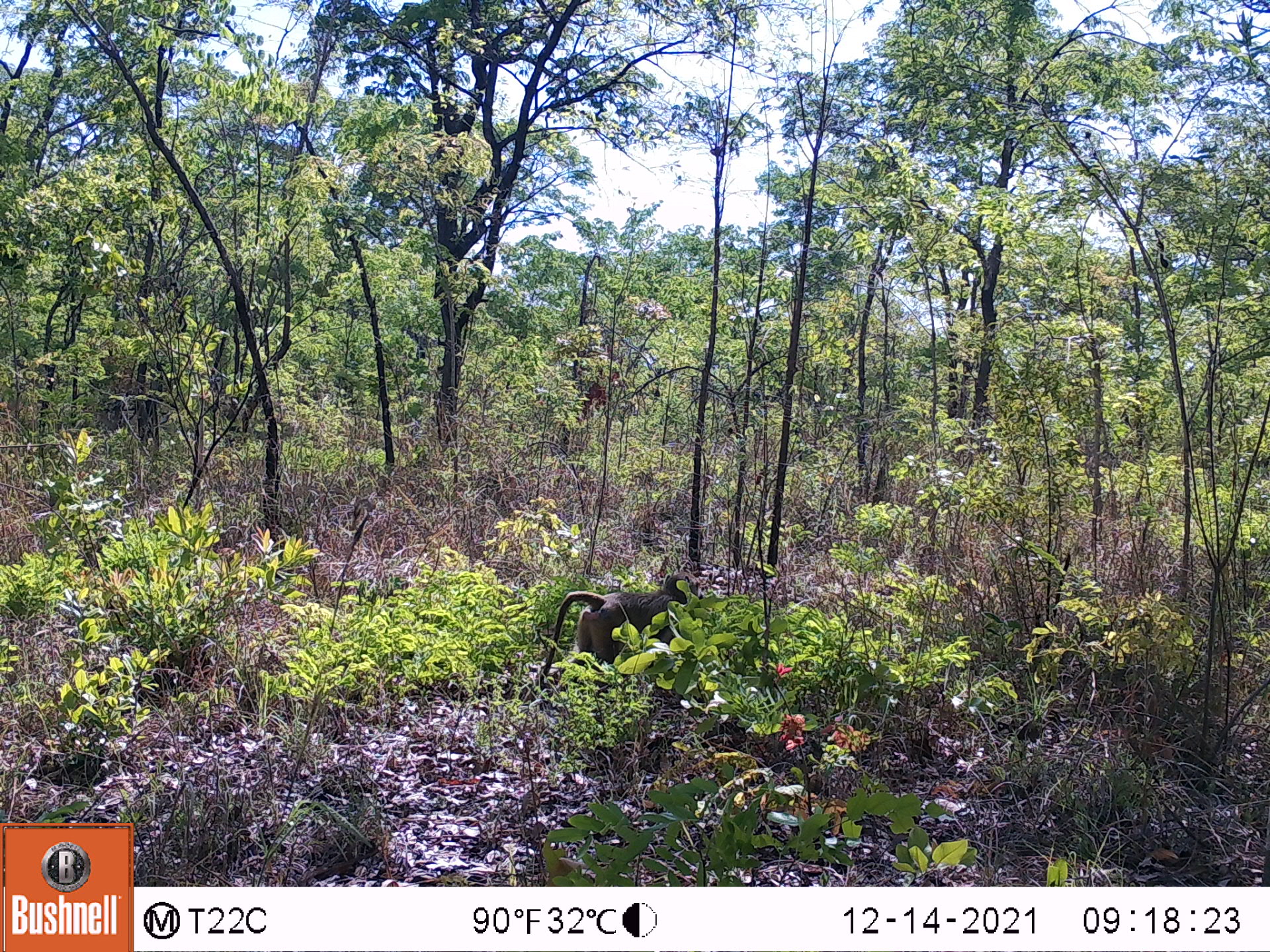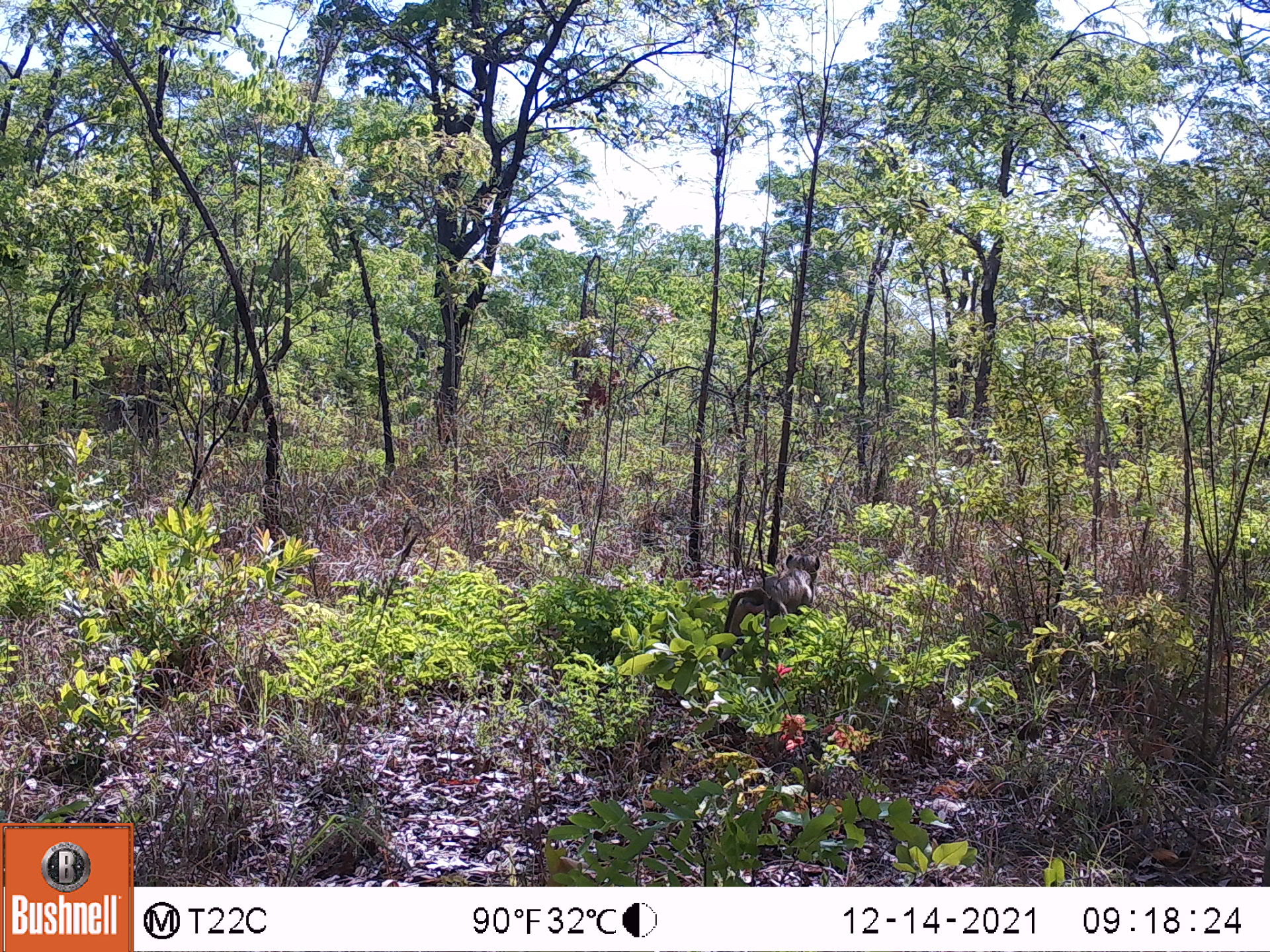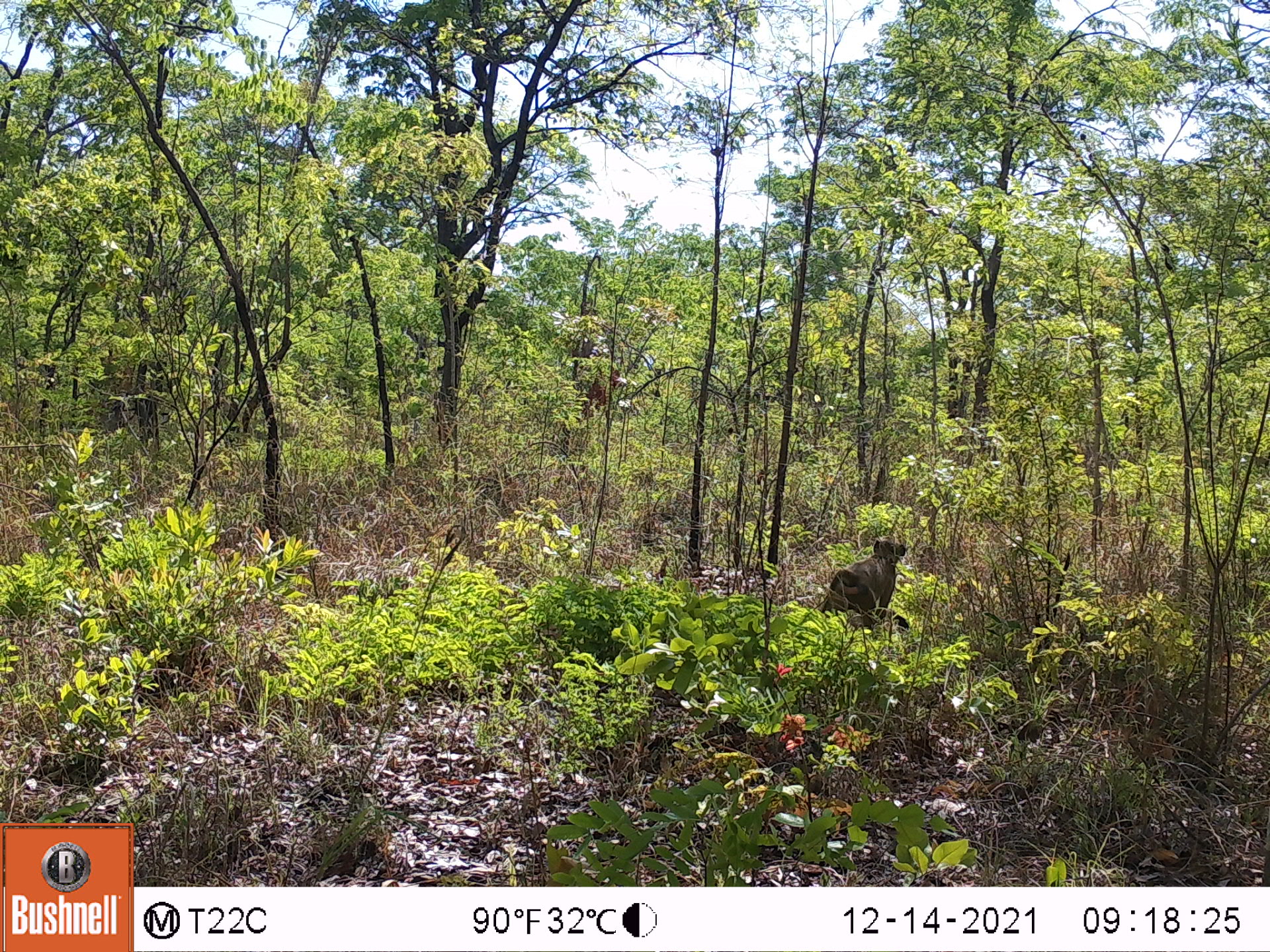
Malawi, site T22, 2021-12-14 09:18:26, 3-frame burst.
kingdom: Animalia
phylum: Chordata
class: Mammalia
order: Primates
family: Cercopithecidae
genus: Papio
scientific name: Papio cynocephalus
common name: yellow baboon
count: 1